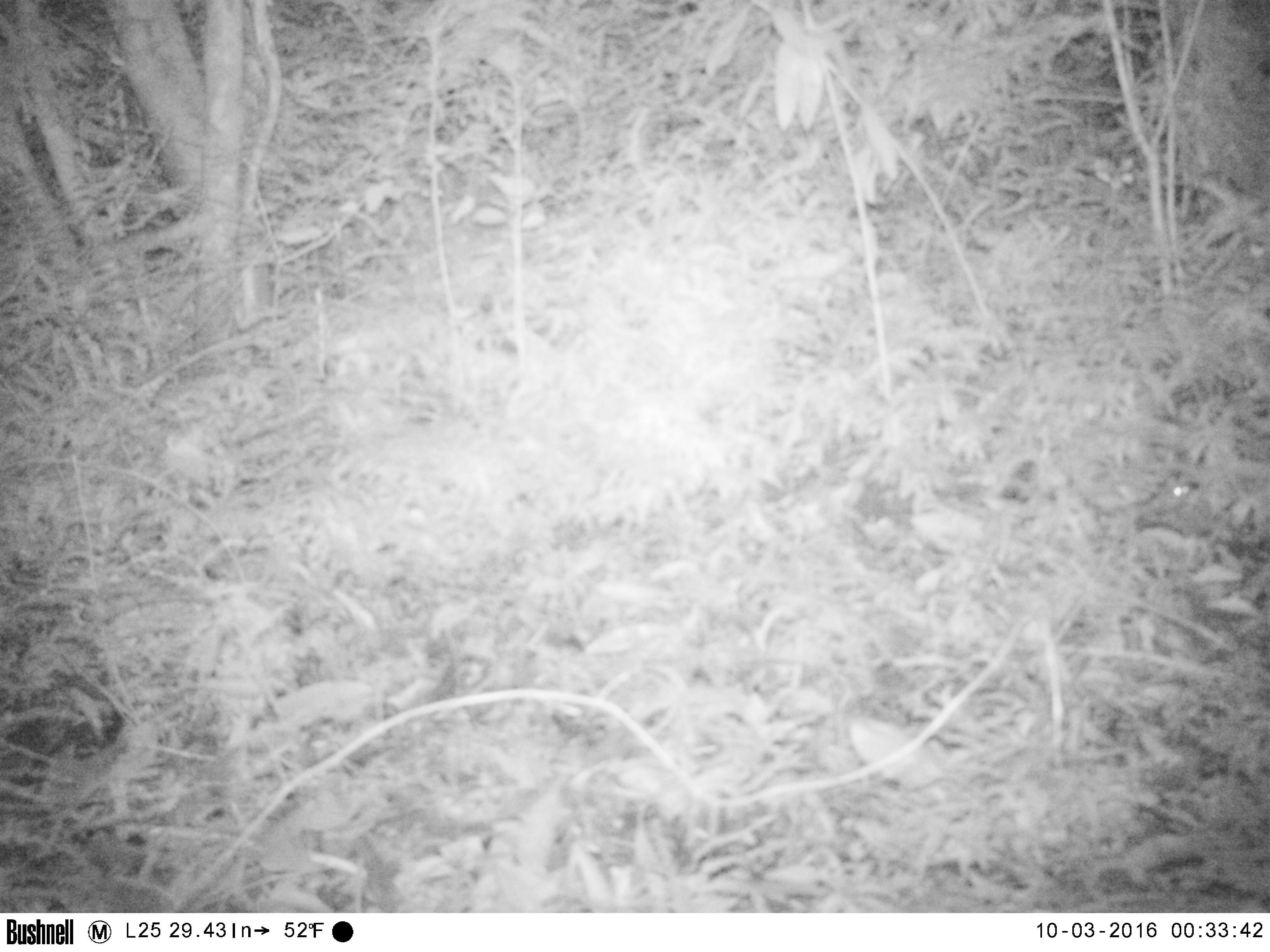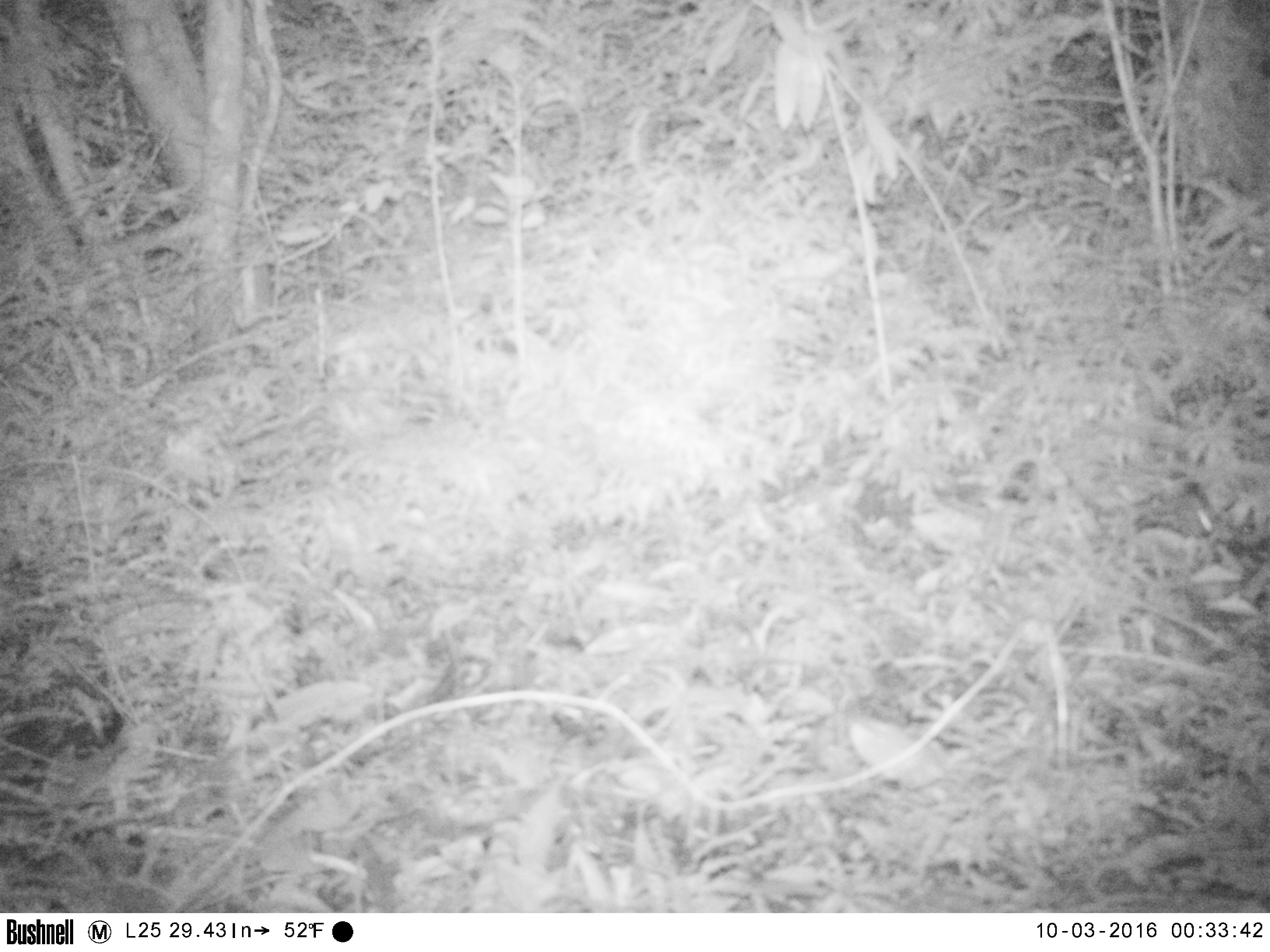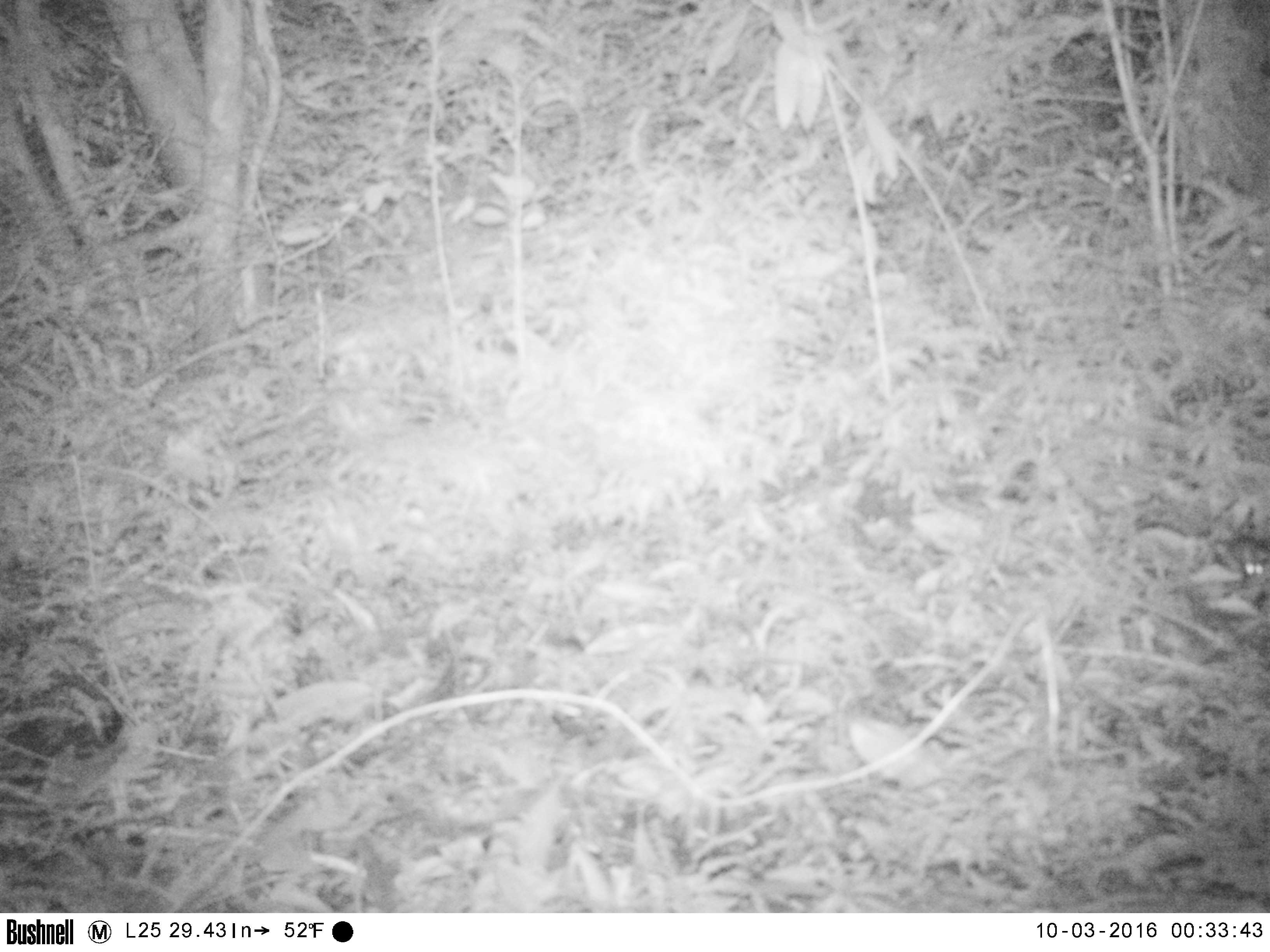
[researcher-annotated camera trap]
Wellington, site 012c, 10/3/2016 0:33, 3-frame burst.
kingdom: Animalia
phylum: Chordata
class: Mammalia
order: Rodentia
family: Muridae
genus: Mus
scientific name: Mus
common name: mouse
Mouse (Mus).